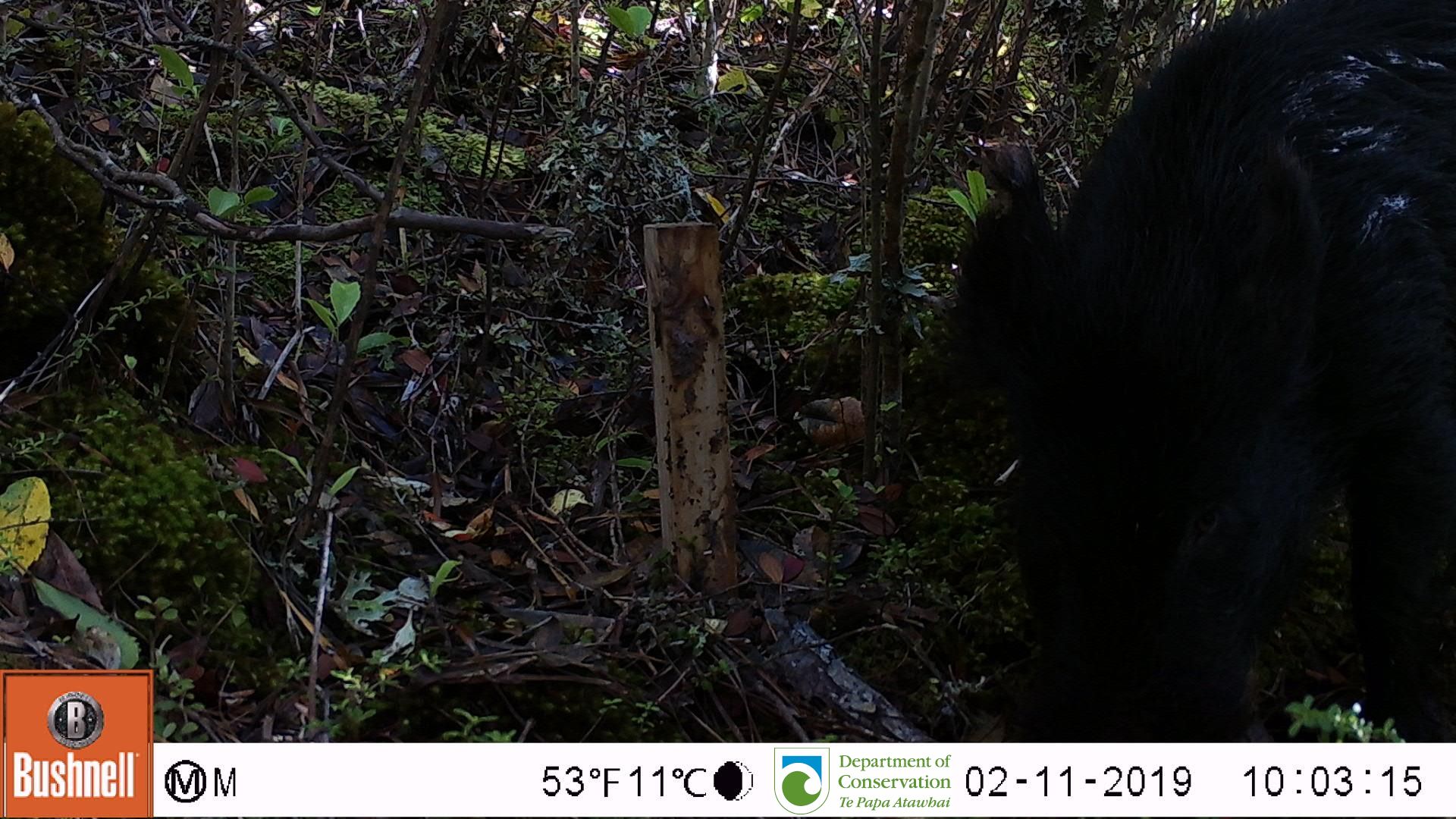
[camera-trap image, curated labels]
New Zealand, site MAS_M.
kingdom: Animalia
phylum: Chordata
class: Mammalia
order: Artiodactyla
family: Suidae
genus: Sus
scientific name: Sus scrofa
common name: pig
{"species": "pig (Sus scrofa)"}